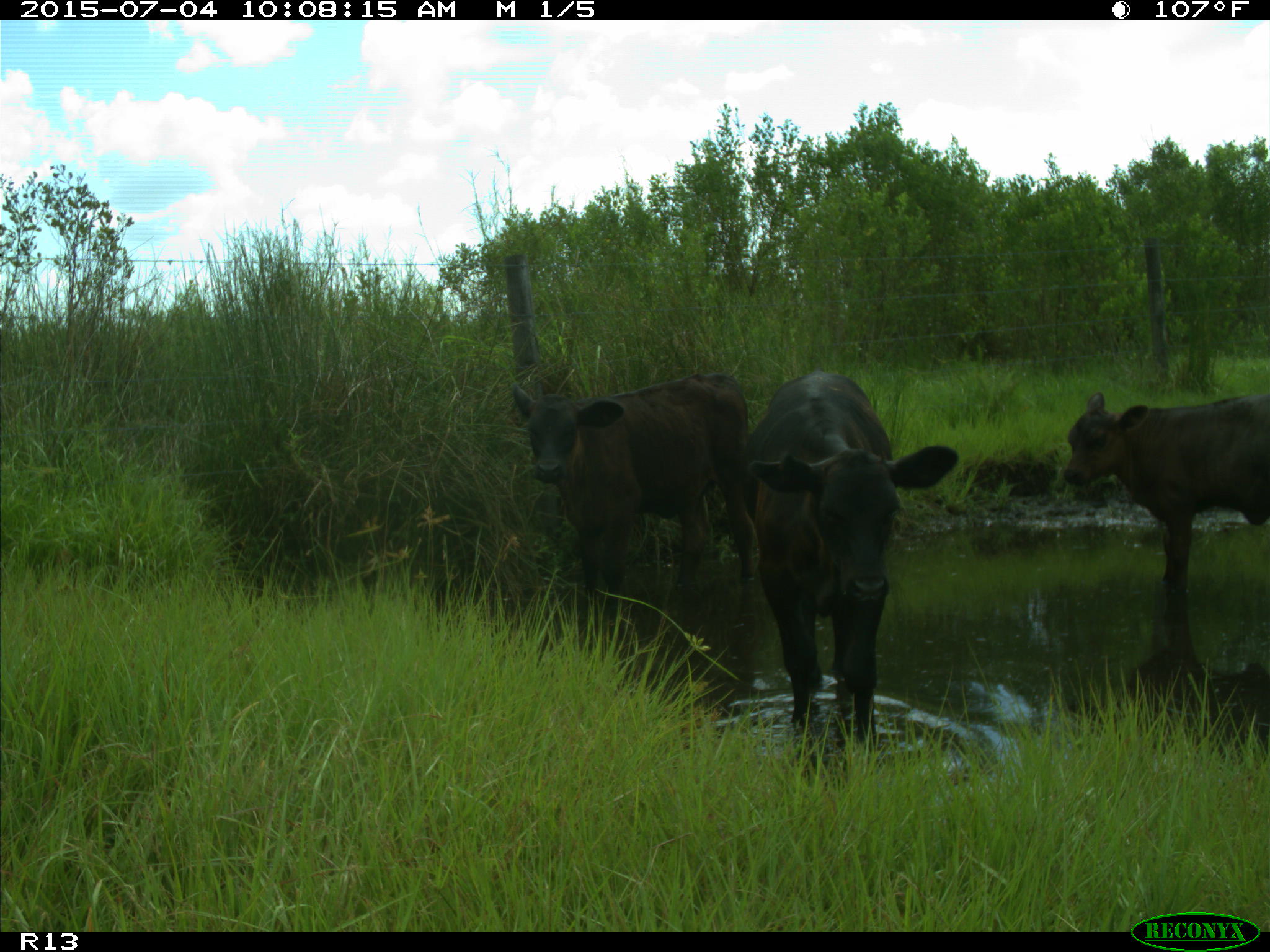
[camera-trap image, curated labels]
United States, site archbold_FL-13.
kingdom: Animalia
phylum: Chordata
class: Mammalia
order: Artiodactyla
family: Bovidae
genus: Bos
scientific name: Bos taurus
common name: domestic cow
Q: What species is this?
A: Bos taurus (domestic cow).